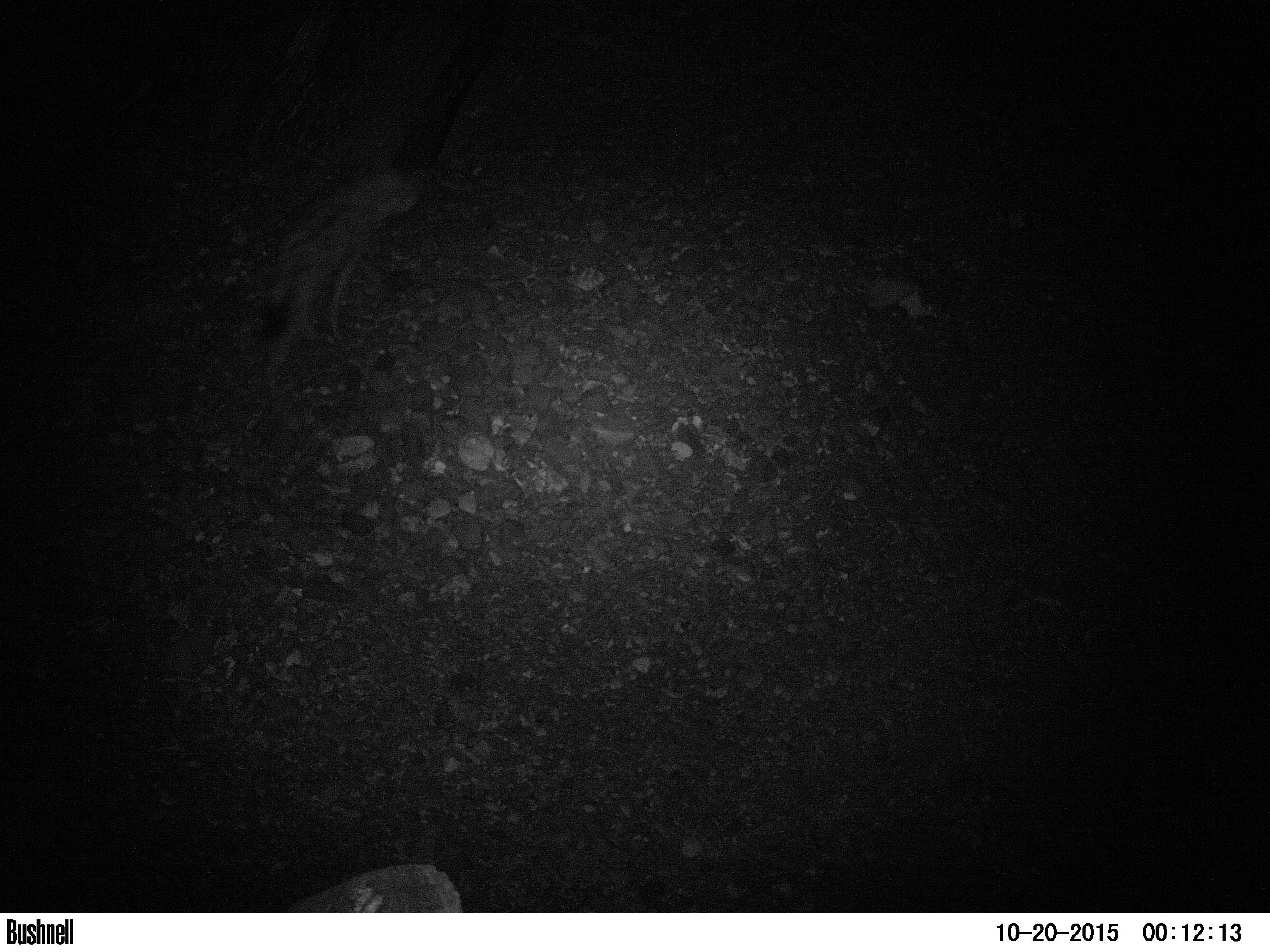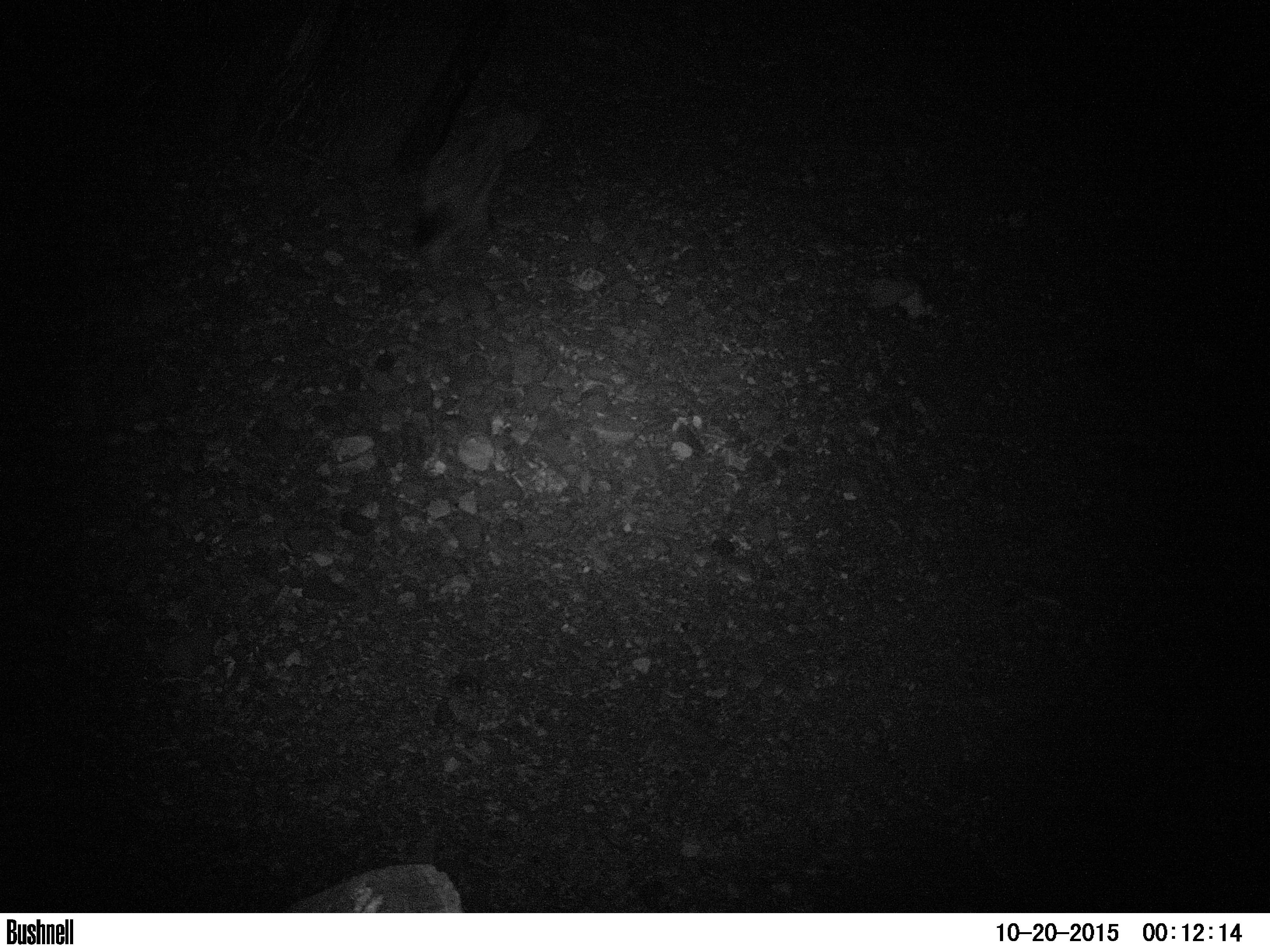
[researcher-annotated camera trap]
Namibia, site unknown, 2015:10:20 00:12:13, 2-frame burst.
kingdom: Animalia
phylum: Chordata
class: Mammalia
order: Carnivora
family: Hyaenidae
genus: Crocuta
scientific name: Crocuta crocuta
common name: spotted hyena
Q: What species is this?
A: Crocuta crocuta (spotted hyena).